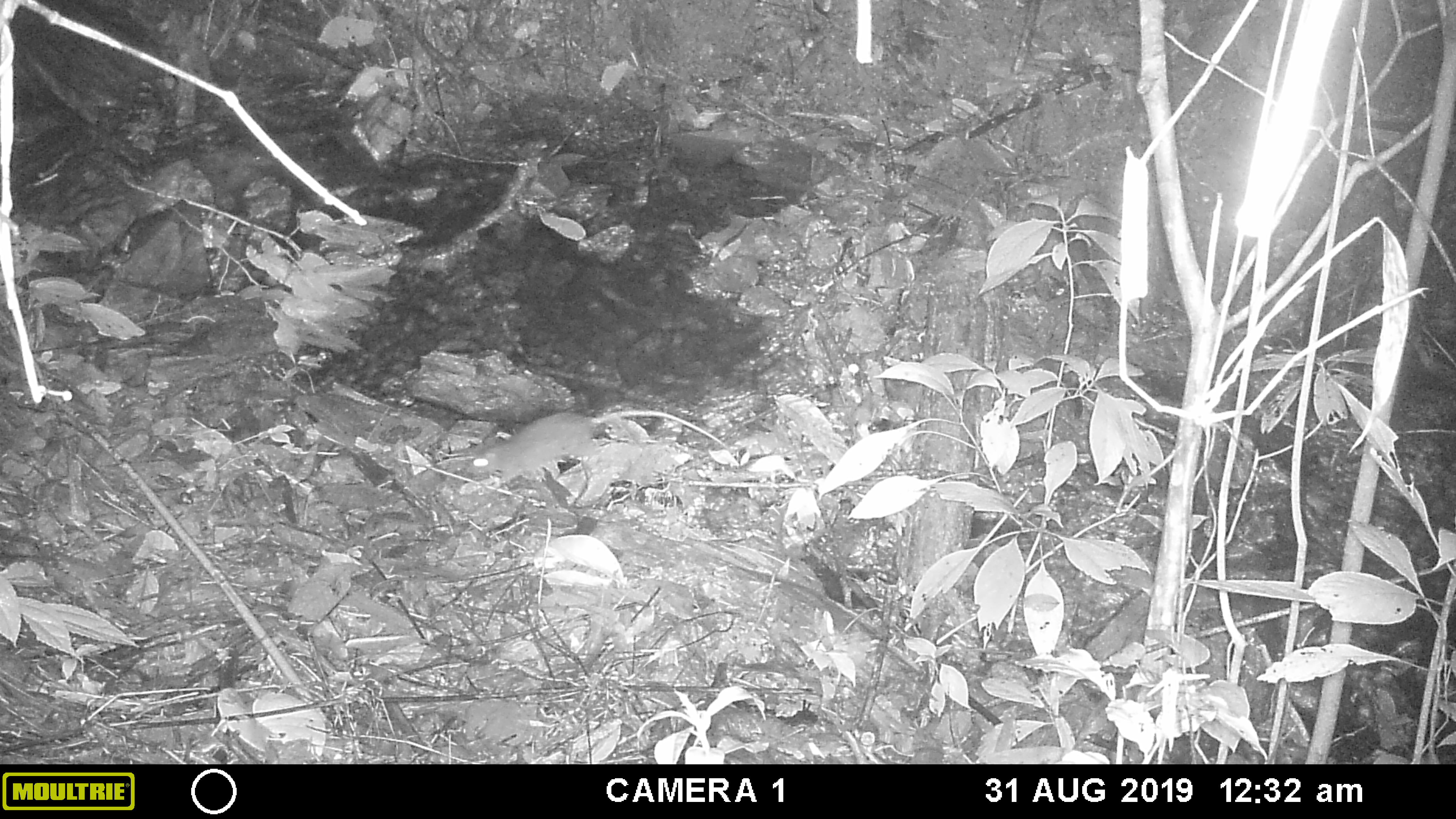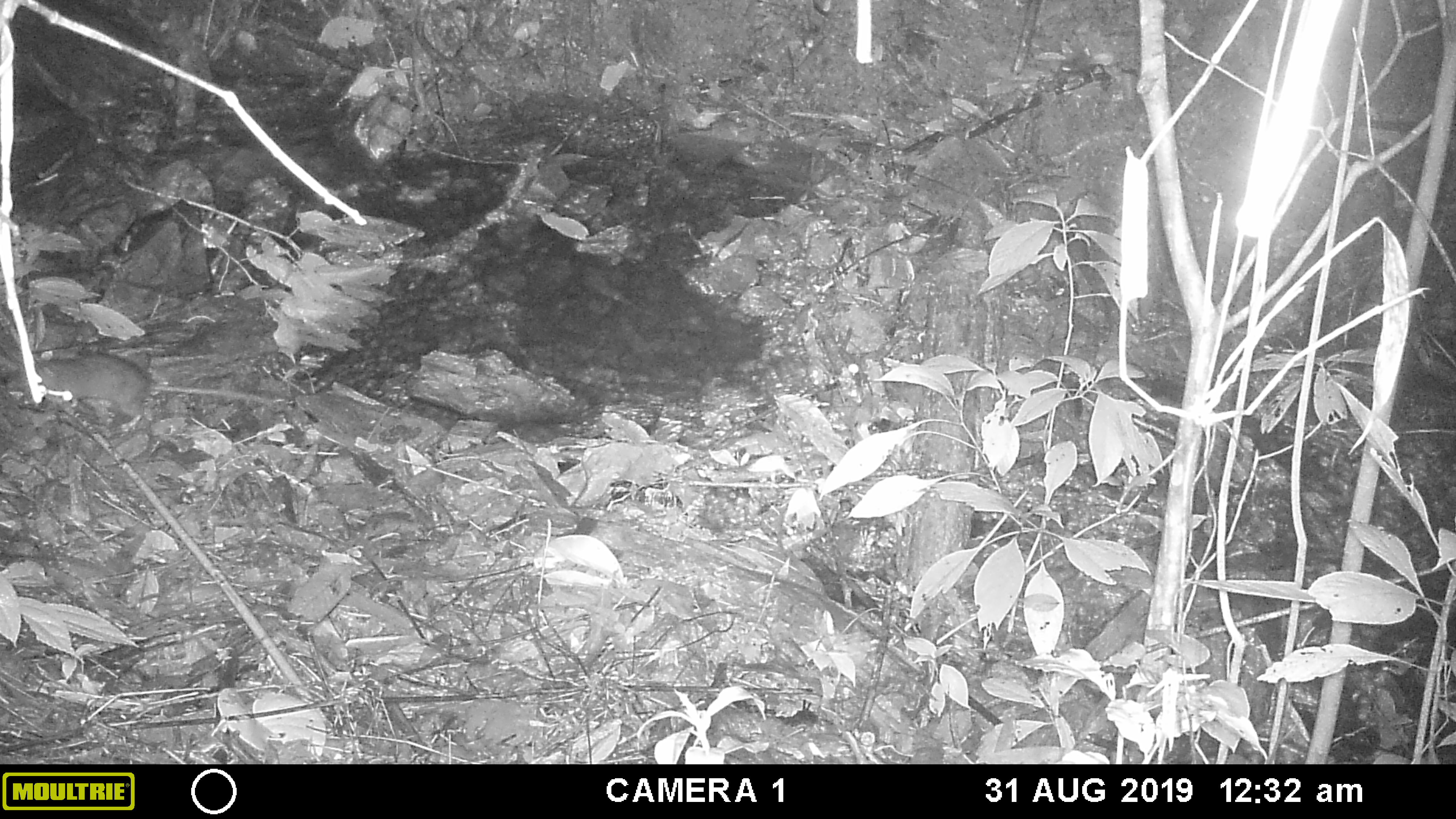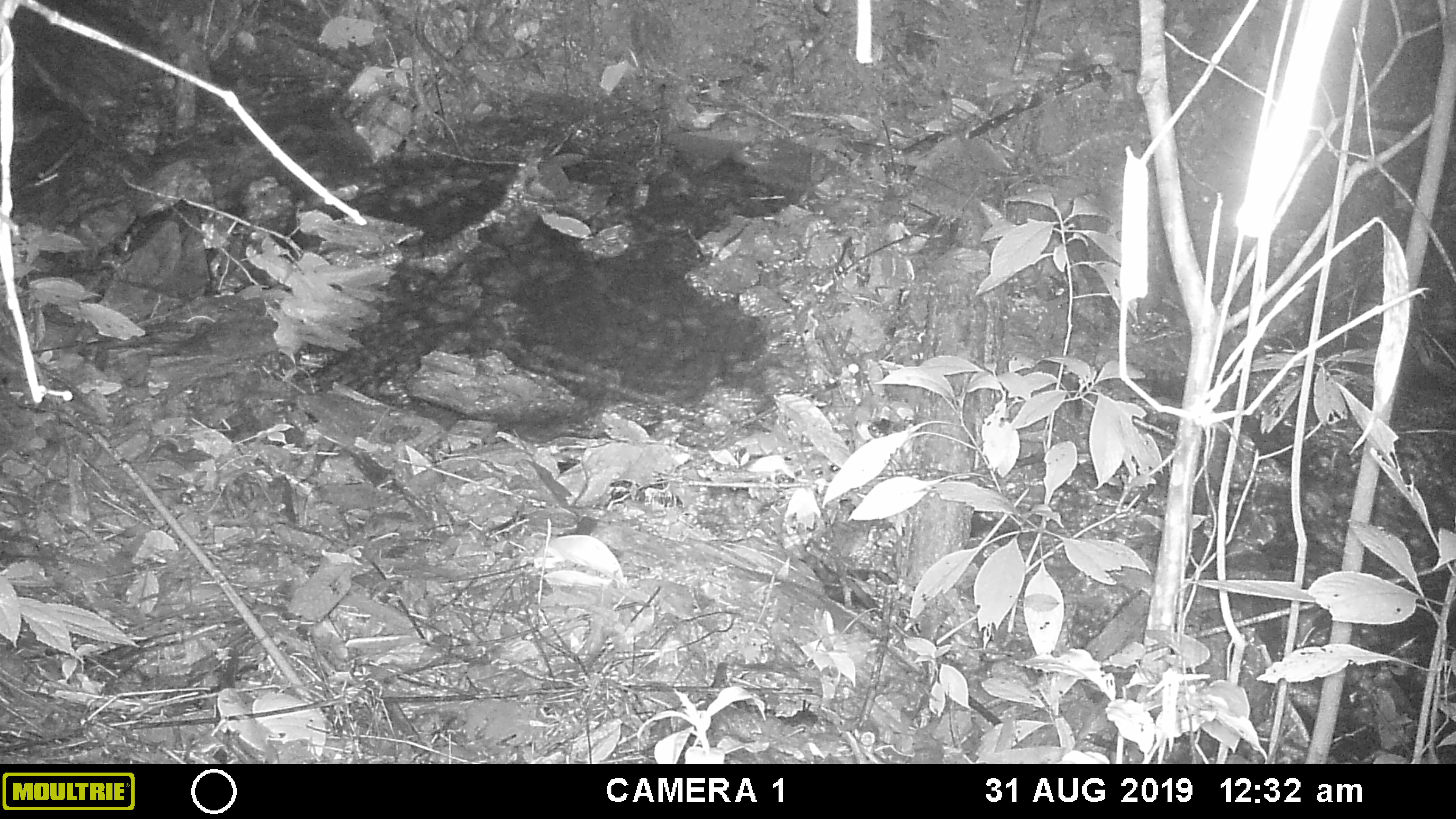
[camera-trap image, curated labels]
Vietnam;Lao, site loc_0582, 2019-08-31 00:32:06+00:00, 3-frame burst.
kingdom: Animalia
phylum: Chordata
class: Mammalia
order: Rodentia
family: Muridae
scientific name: Muridae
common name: old-world mice and rats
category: unidentified murid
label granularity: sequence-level